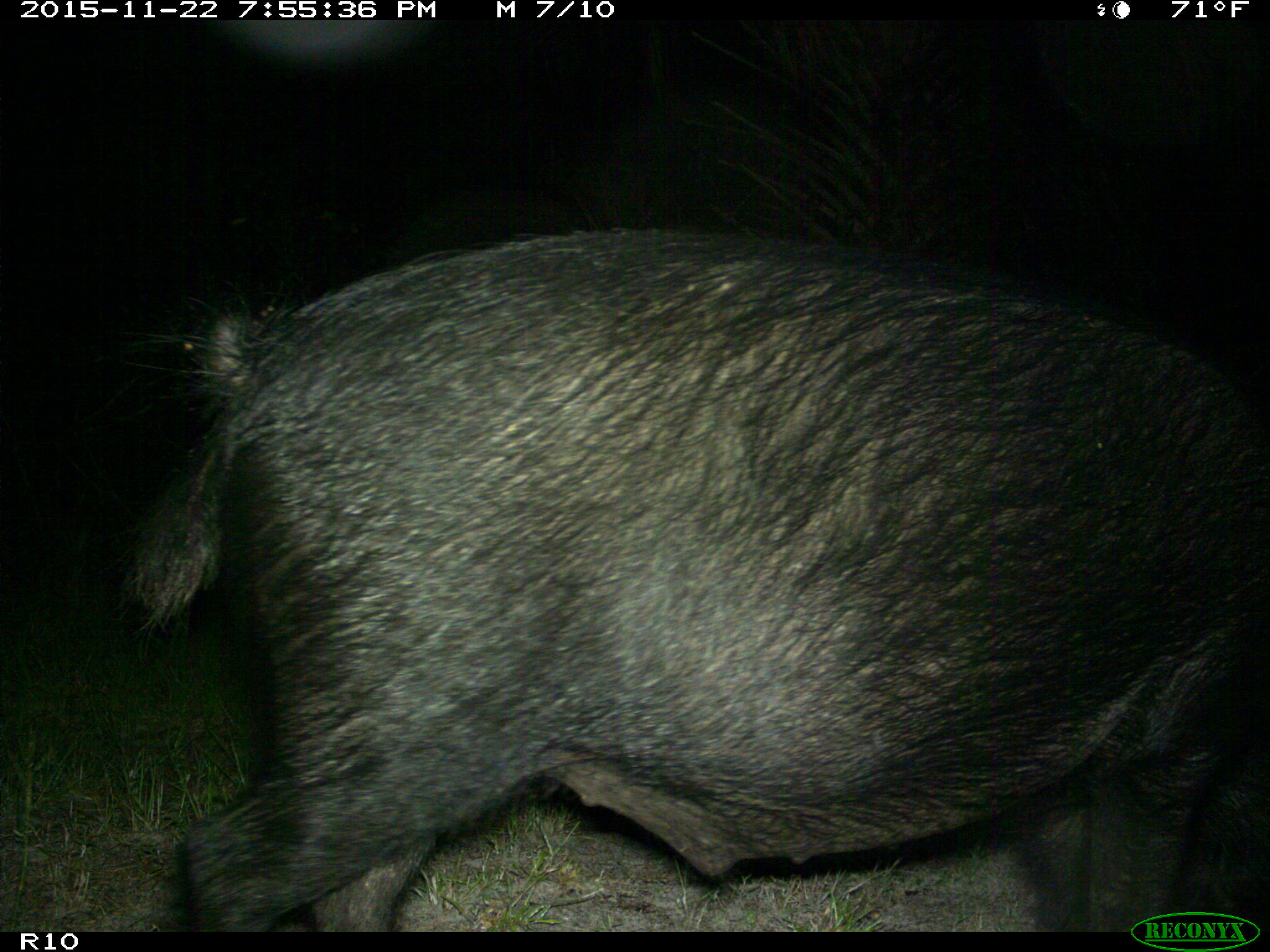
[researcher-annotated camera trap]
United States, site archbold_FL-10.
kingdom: Animalia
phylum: Chordata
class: Mammalia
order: Artiodactyla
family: Suidae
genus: Sus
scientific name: Sus scrofa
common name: wild boar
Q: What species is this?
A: Sus scrofa (wild boar).